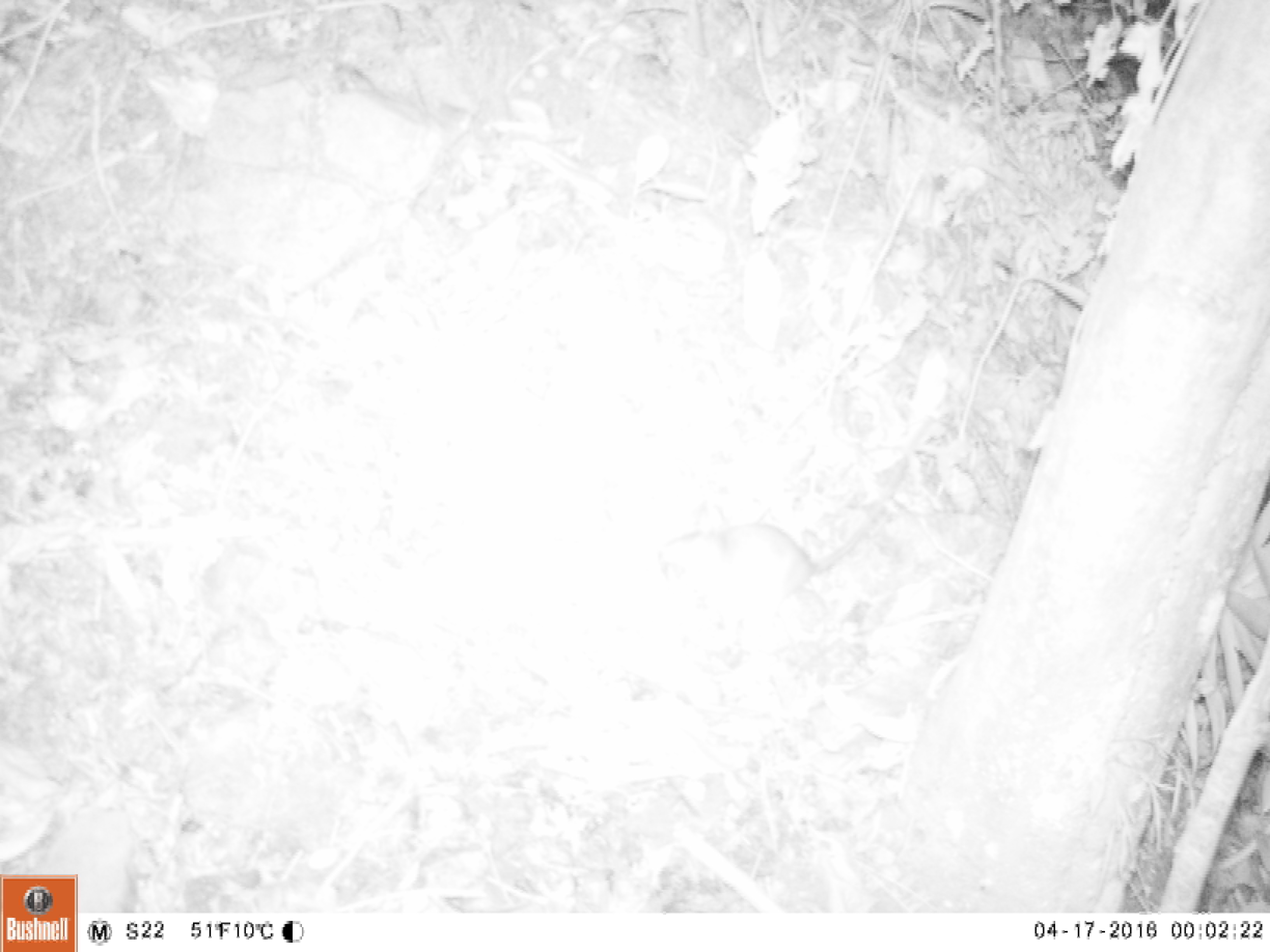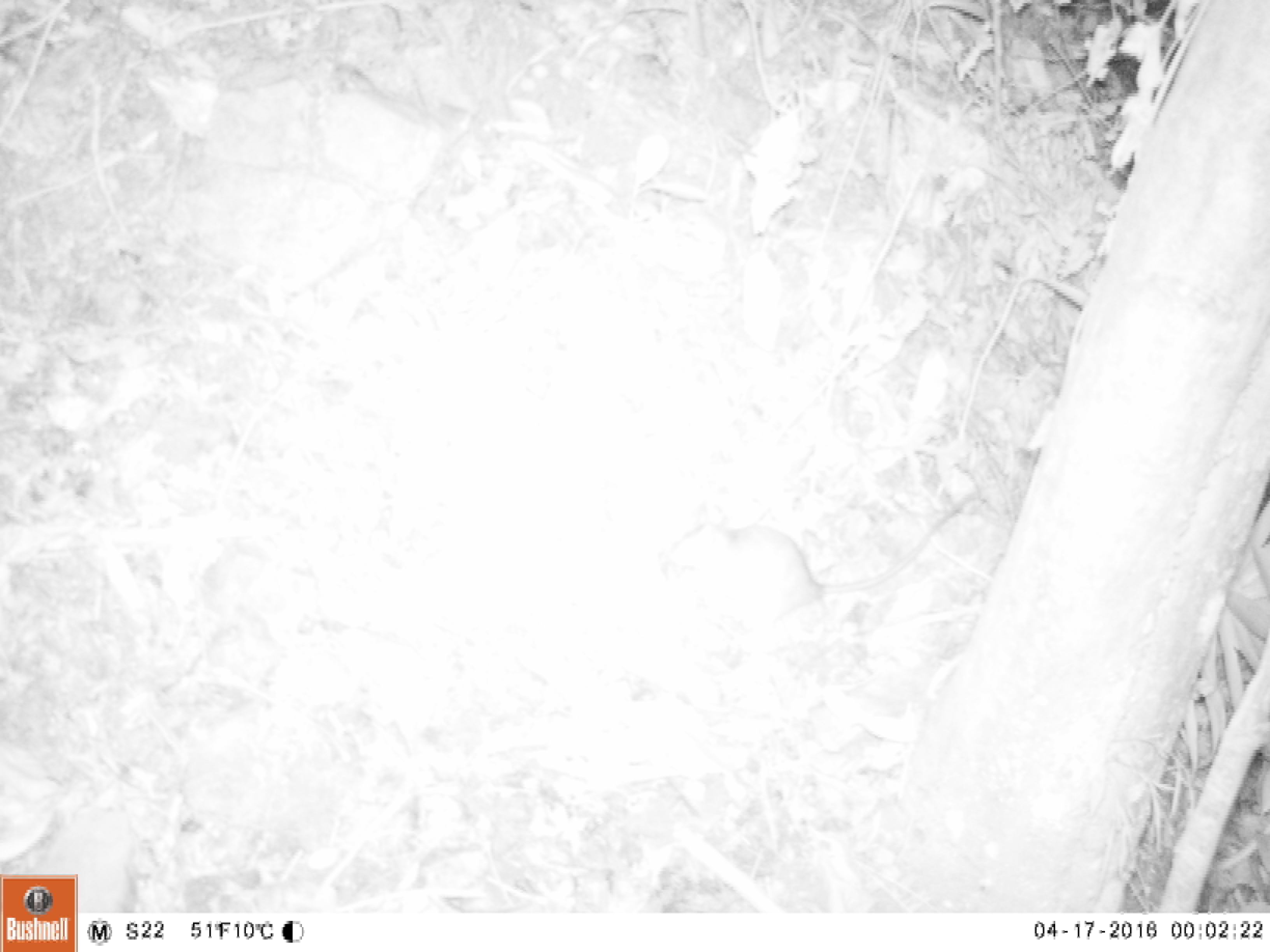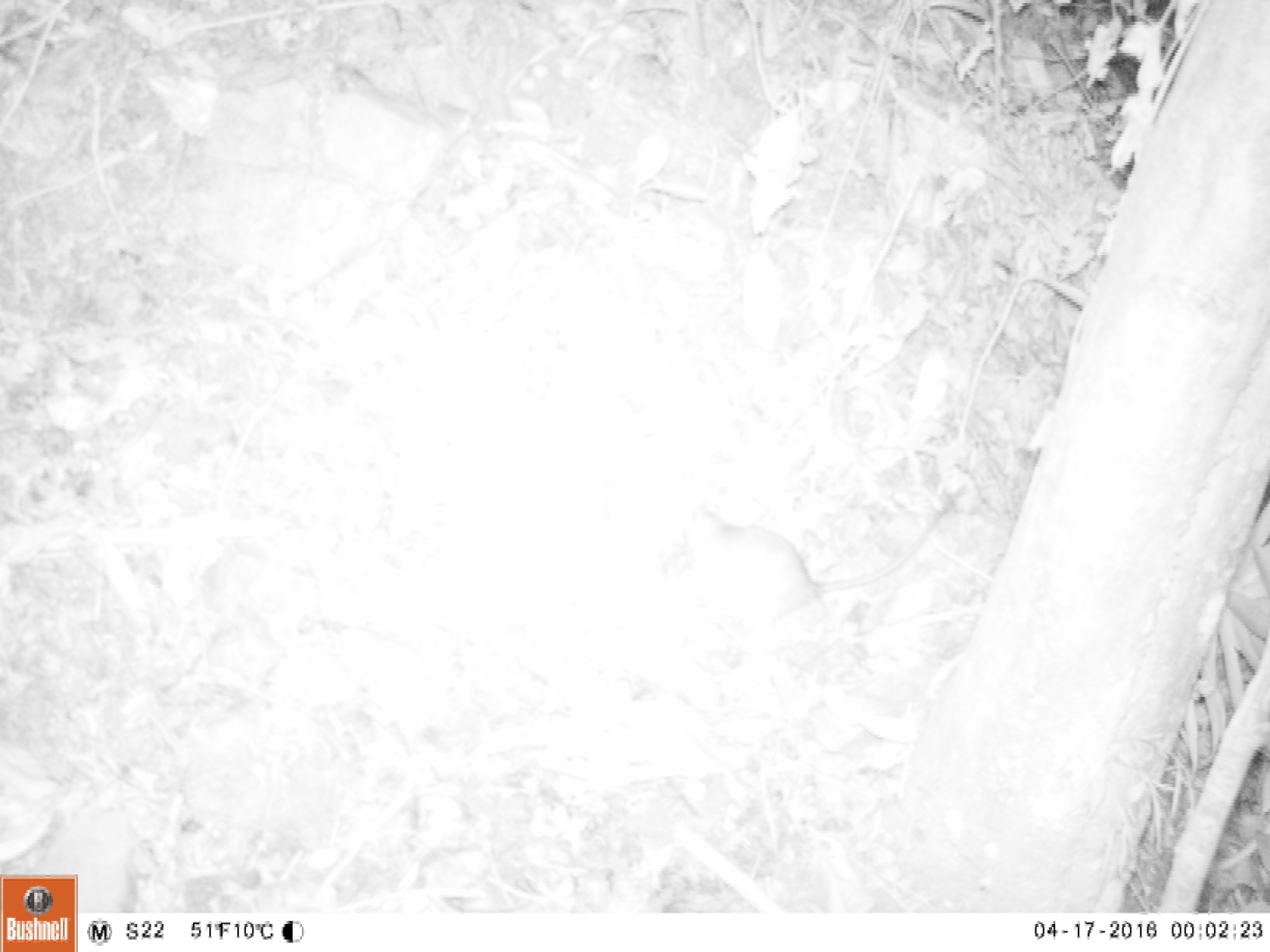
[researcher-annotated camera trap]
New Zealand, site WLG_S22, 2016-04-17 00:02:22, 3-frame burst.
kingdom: Animalia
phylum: Chordata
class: Mammalia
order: Rodentia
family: Muridae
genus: Rattus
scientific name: Rattus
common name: rat